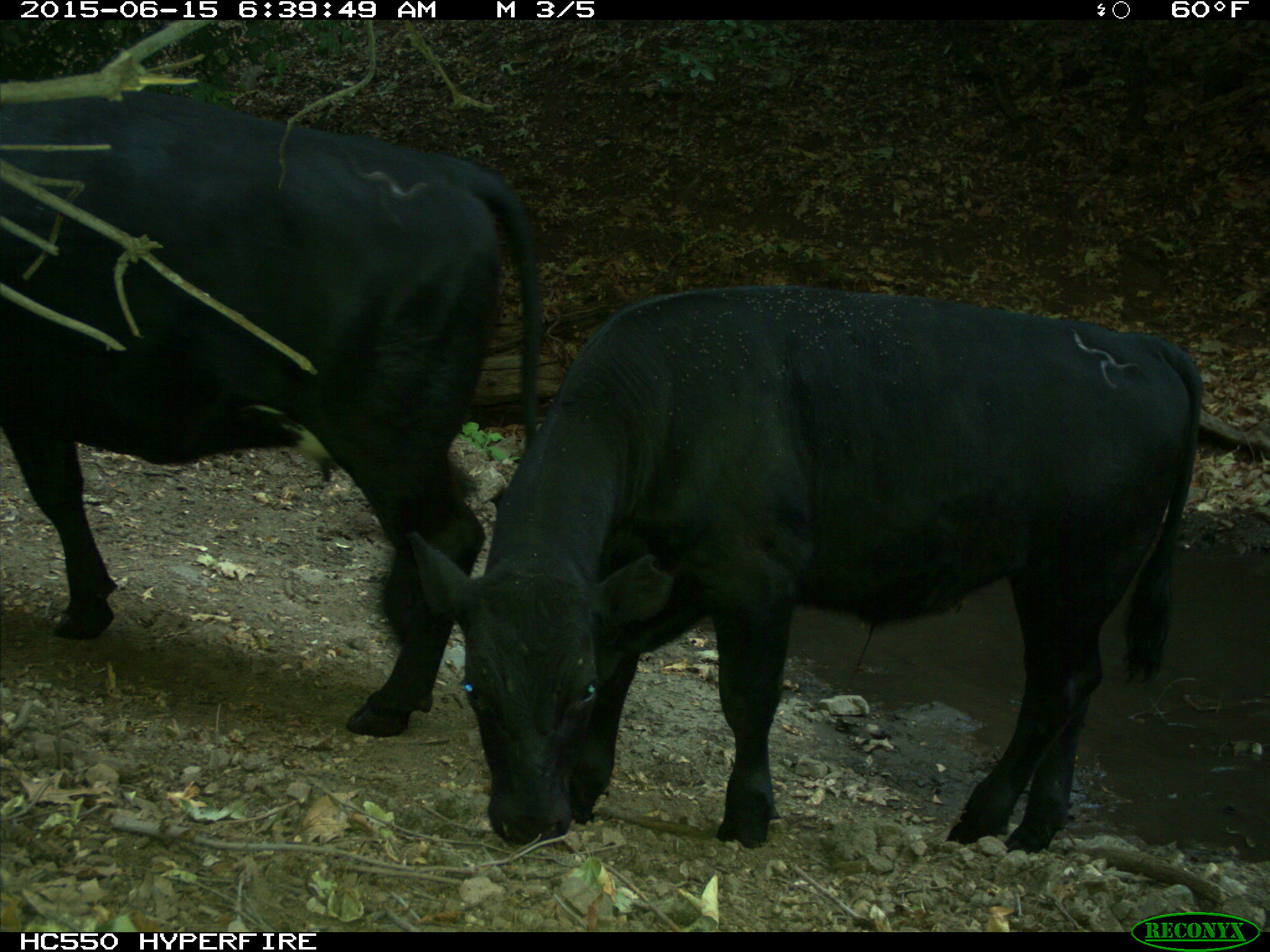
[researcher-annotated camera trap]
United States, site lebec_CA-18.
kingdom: Animalia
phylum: Chordata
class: Mammalia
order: Artiodactyla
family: Bovidae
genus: Bos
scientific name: Bos taurus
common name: domestic cow